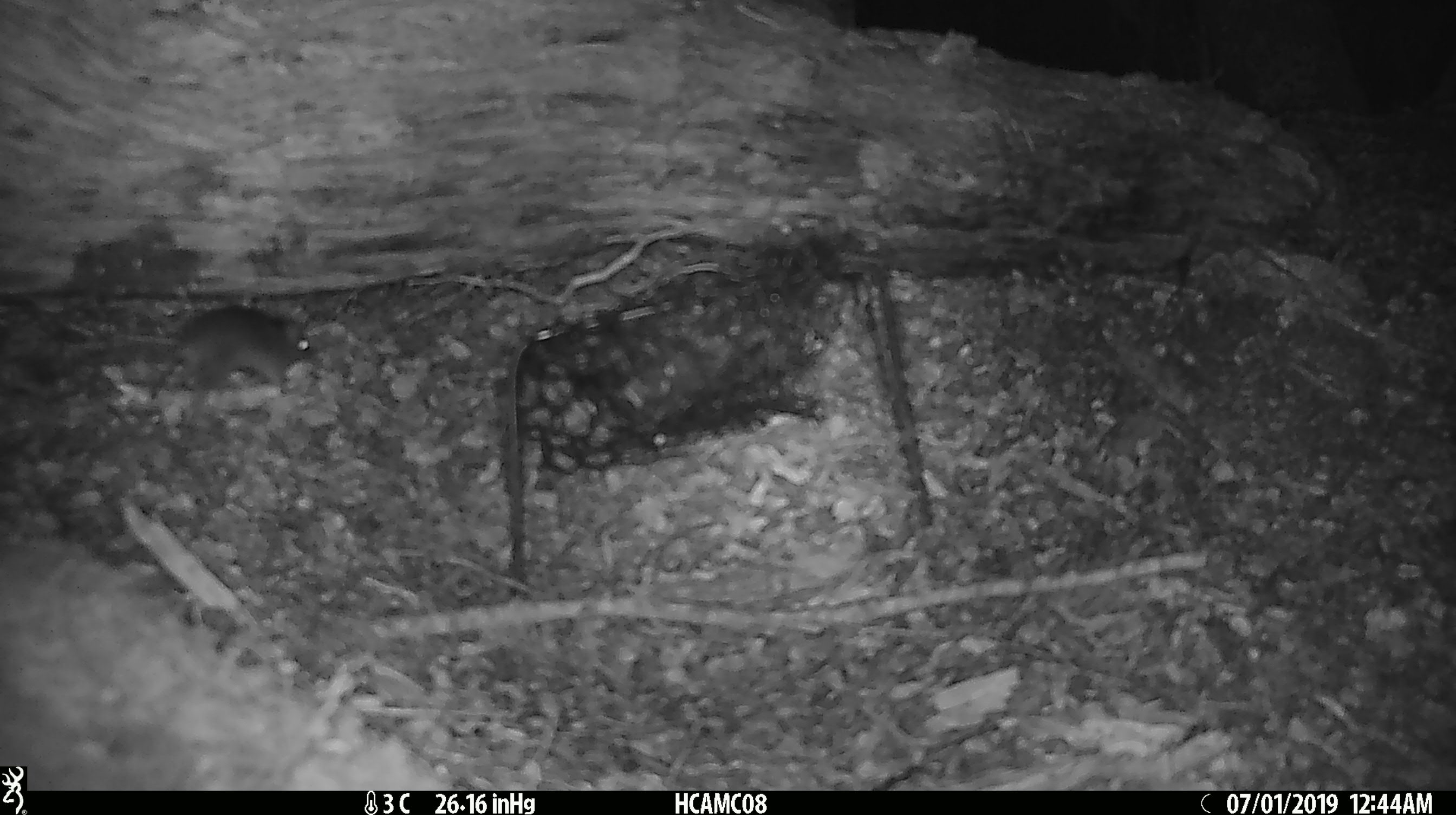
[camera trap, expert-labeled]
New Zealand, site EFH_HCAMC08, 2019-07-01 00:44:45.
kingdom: Animalia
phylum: Chordata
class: Mammalia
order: Rodentia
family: Muridae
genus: Mus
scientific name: Mus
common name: mouse